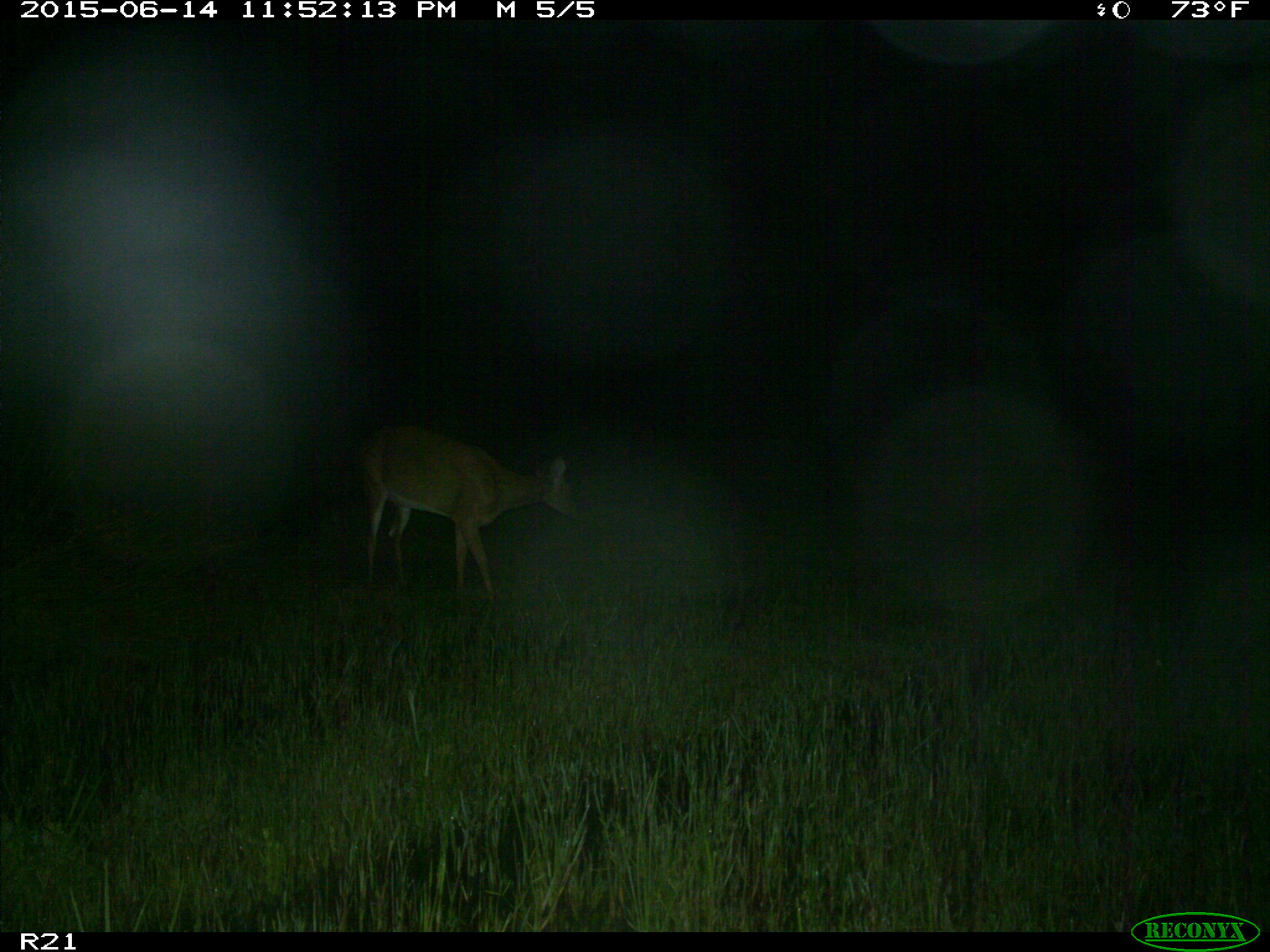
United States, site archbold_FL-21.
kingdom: Animalia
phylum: Chordata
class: Mammalia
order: Artiodactyla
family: Cervidae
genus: Odocoileus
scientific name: Odocoileus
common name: deer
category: unidentified deer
Unidentified deer (deer) (Odocoileus).